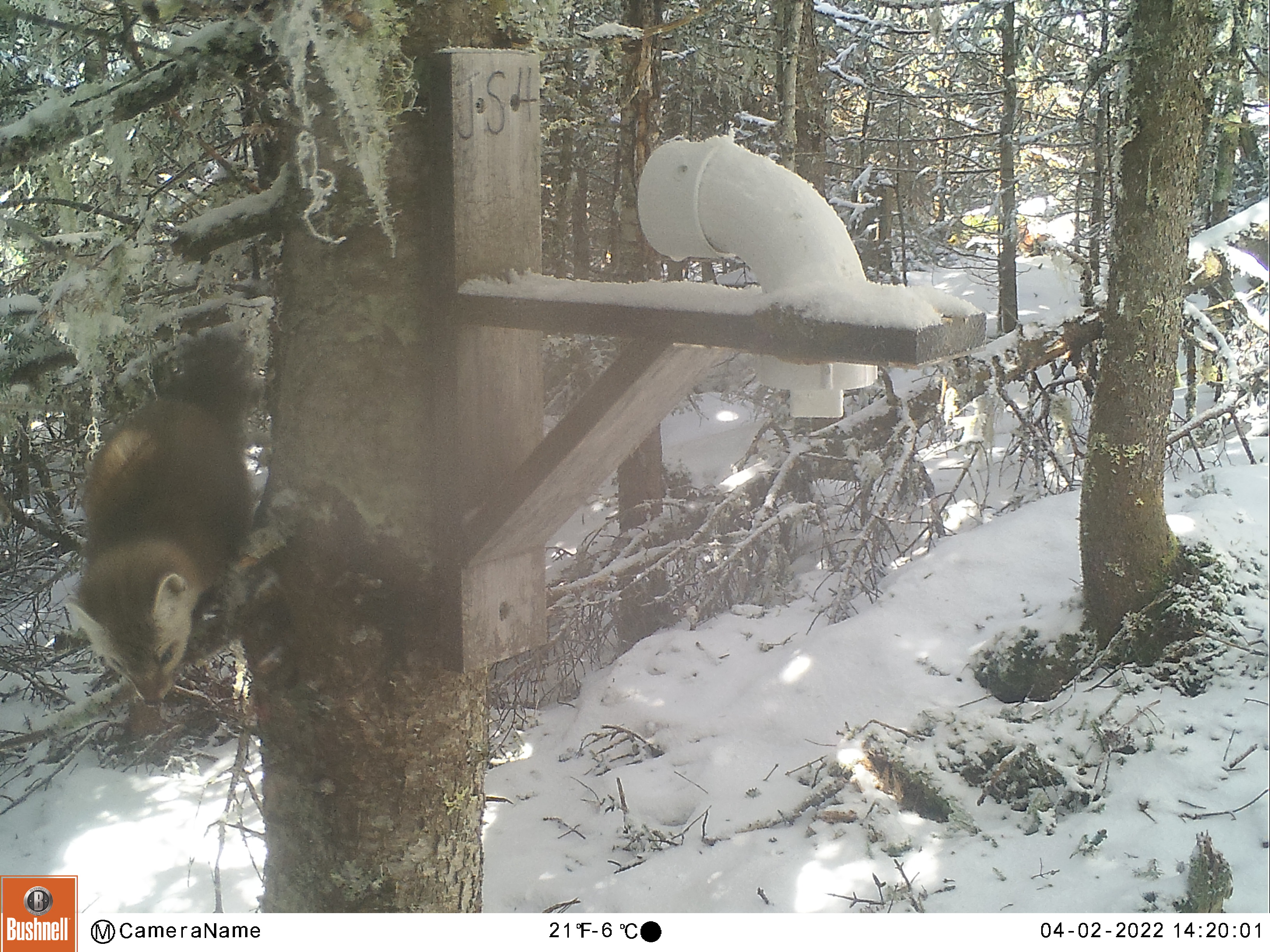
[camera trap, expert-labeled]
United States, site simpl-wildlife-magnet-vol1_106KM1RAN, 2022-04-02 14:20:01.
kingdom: Animalia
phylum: Chordata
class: Mammalia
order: Carnivora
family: Mustelidae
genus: Martes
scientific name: Martes americana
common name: american marten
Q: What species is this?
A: American marten (Martes americana).